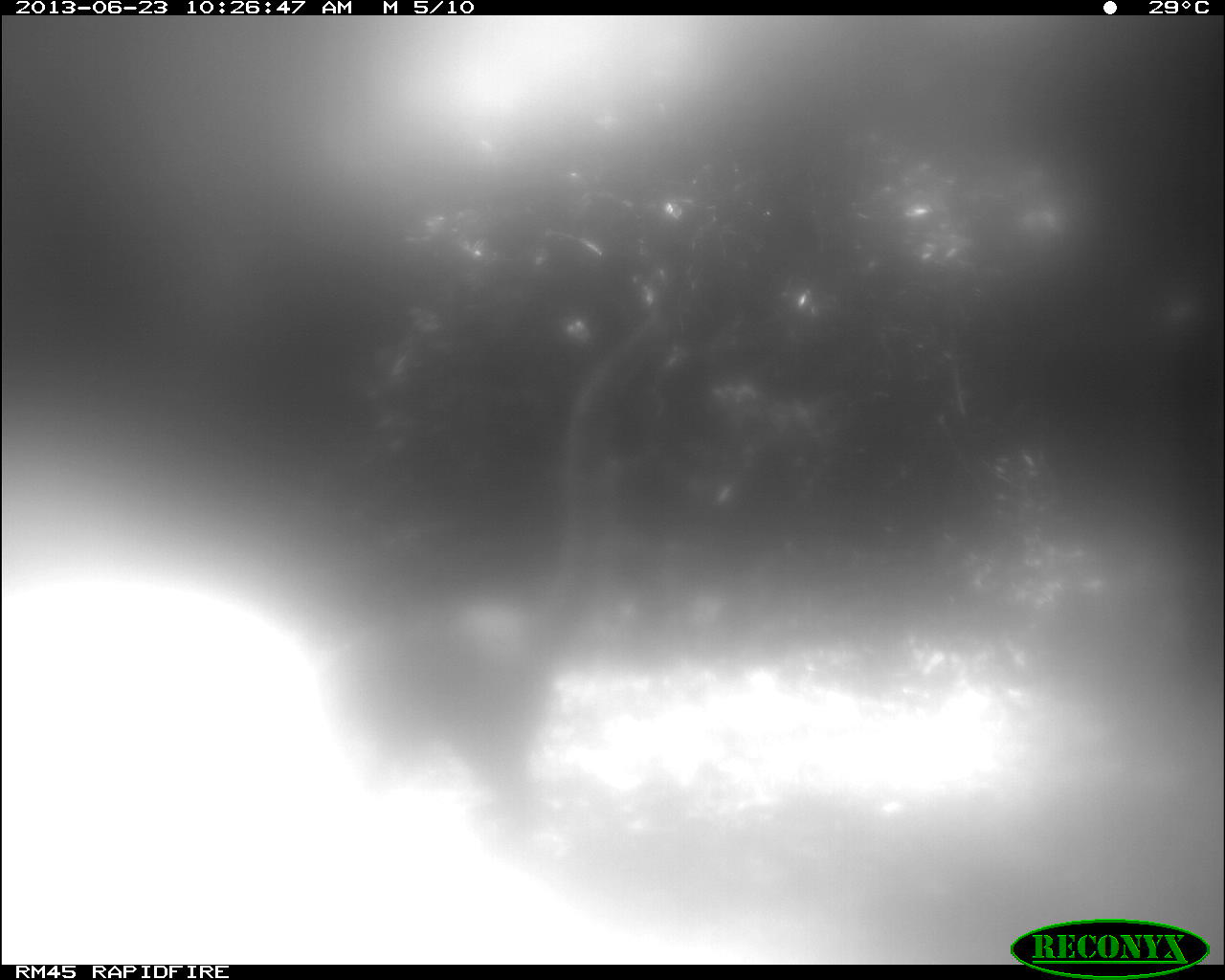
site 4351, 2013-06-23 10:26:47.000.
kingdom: Animalia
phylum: Chordata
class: Mammalia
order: Carnivora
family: Procyonidae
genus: Nasua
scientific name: Nasua narica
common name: white-nosed coati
Nasua narica (white-nosed coati), count 1.